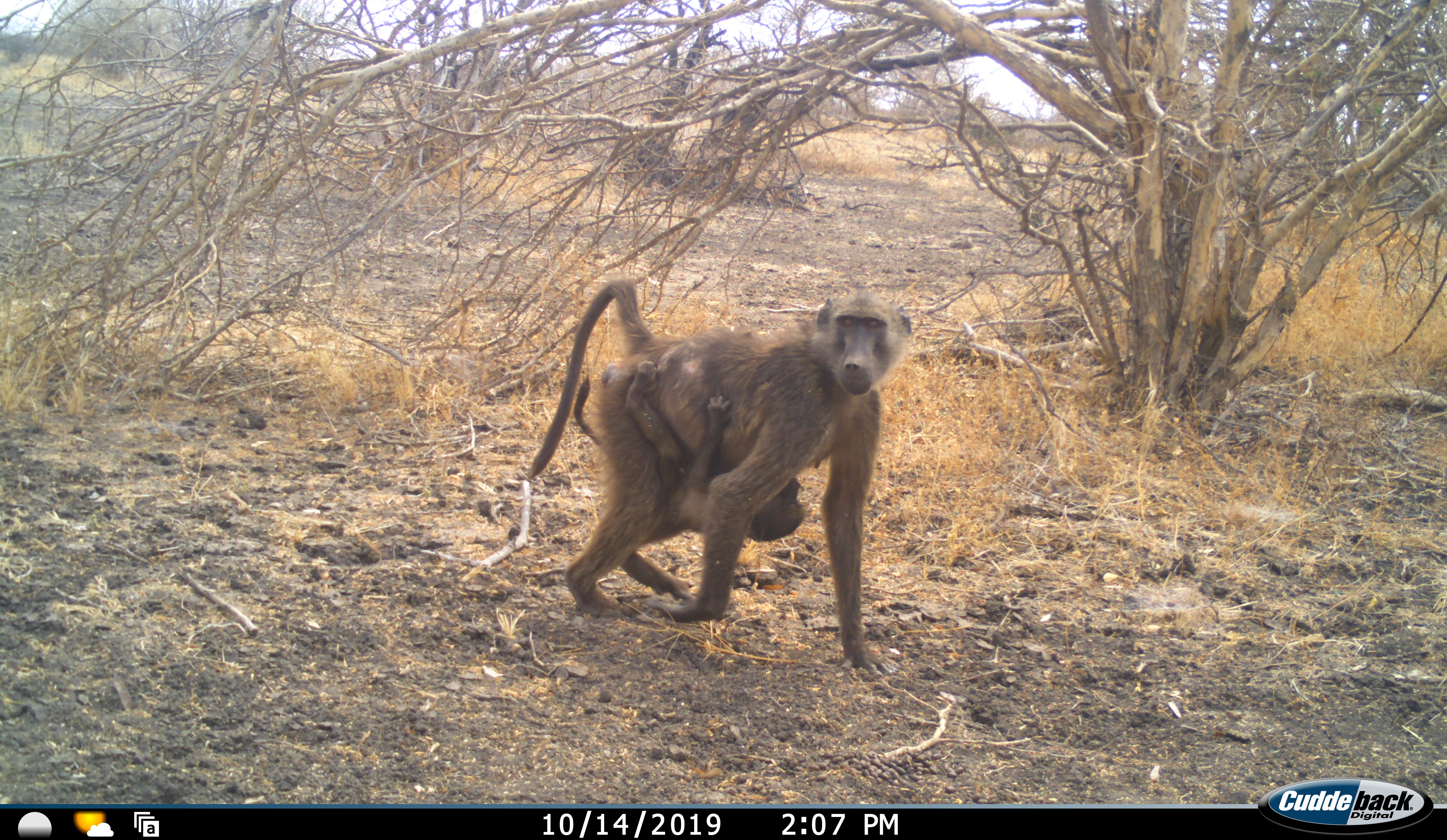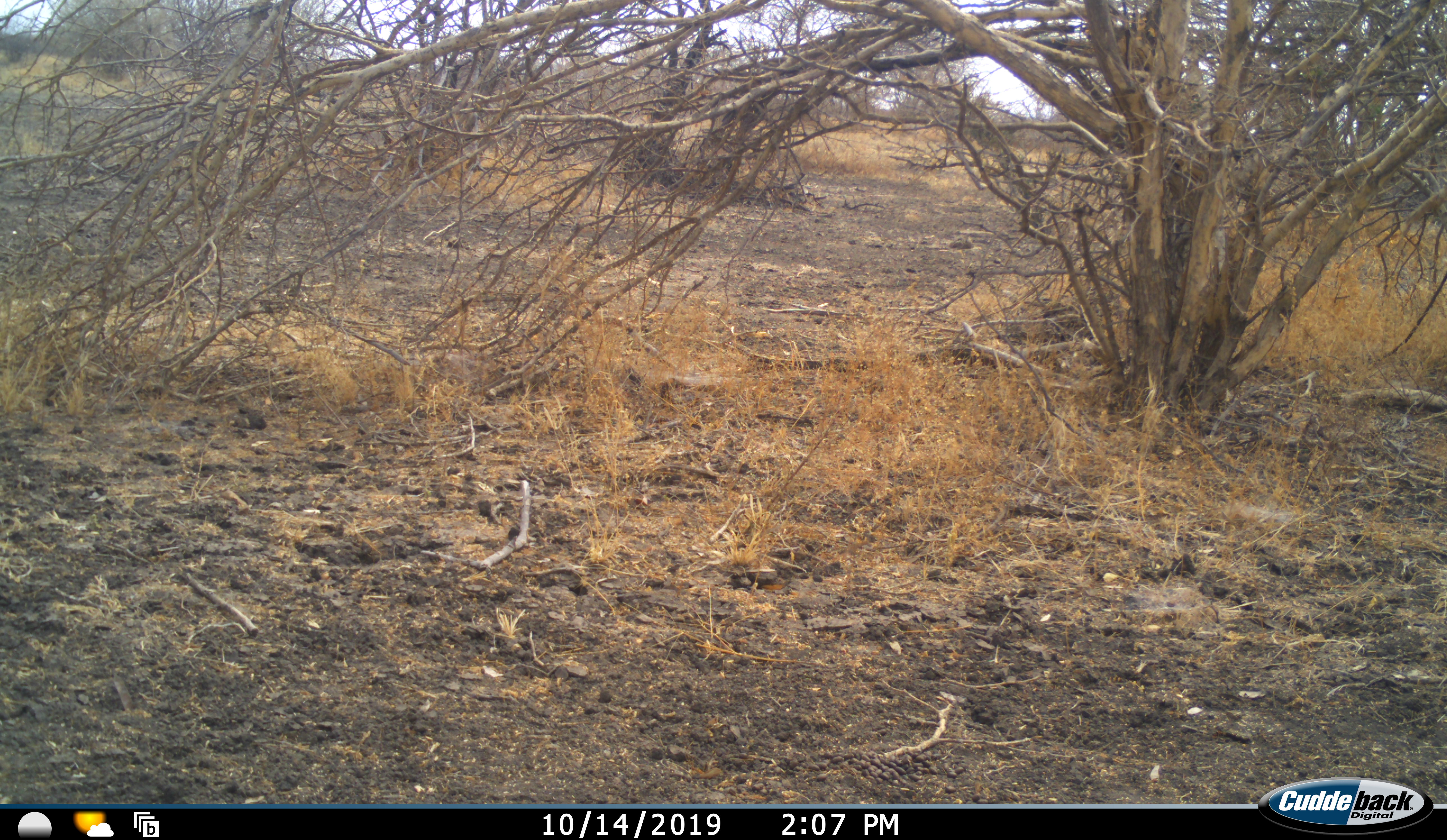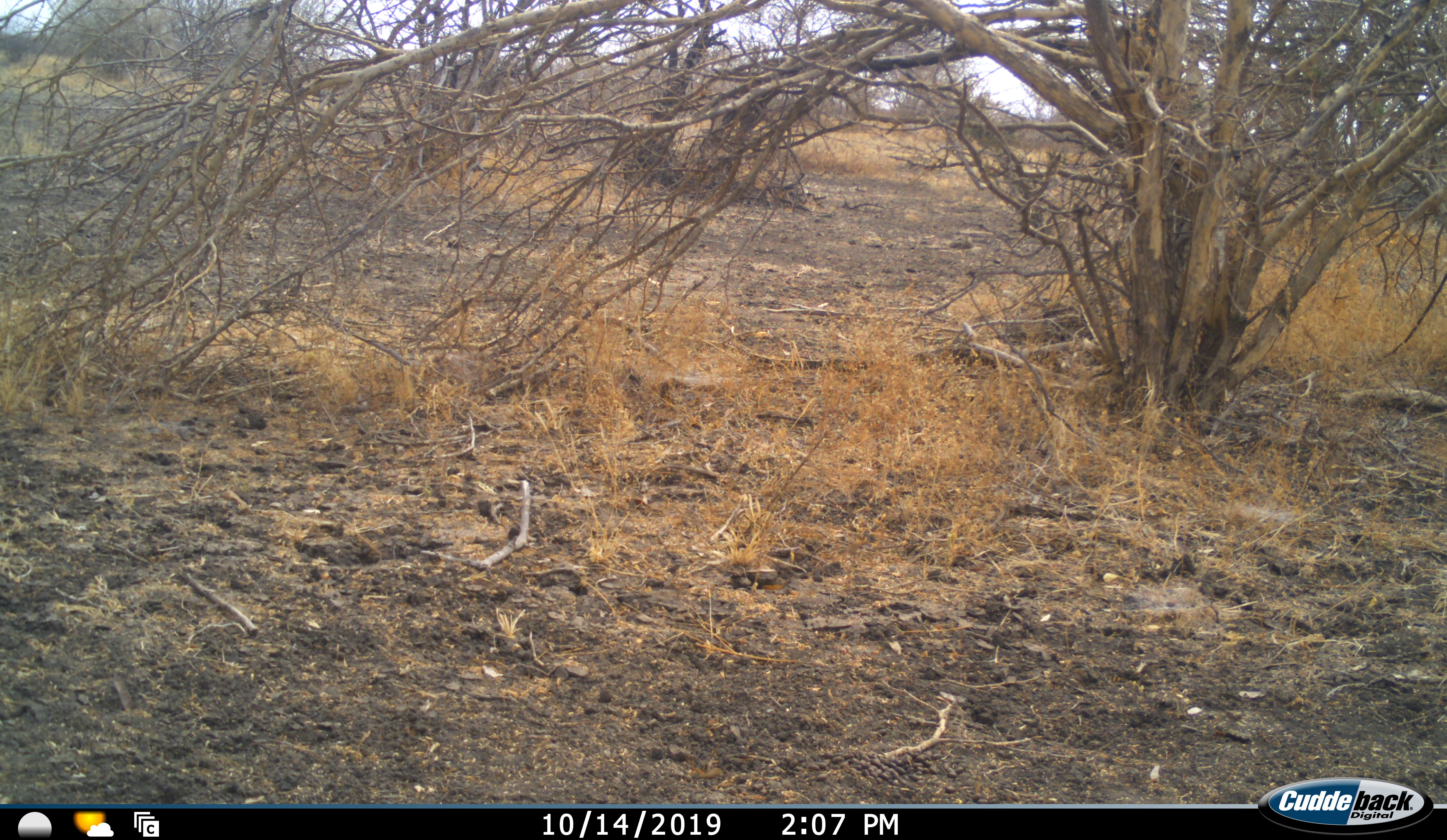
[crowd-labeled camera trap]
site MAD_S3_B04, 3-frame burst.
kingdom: Animalia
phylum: Chordata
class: Mammalia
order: Primates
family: Cercopithecidae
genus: Papio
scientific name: Papio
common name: baboon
Baboon (Papio), count 2. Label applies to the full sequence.